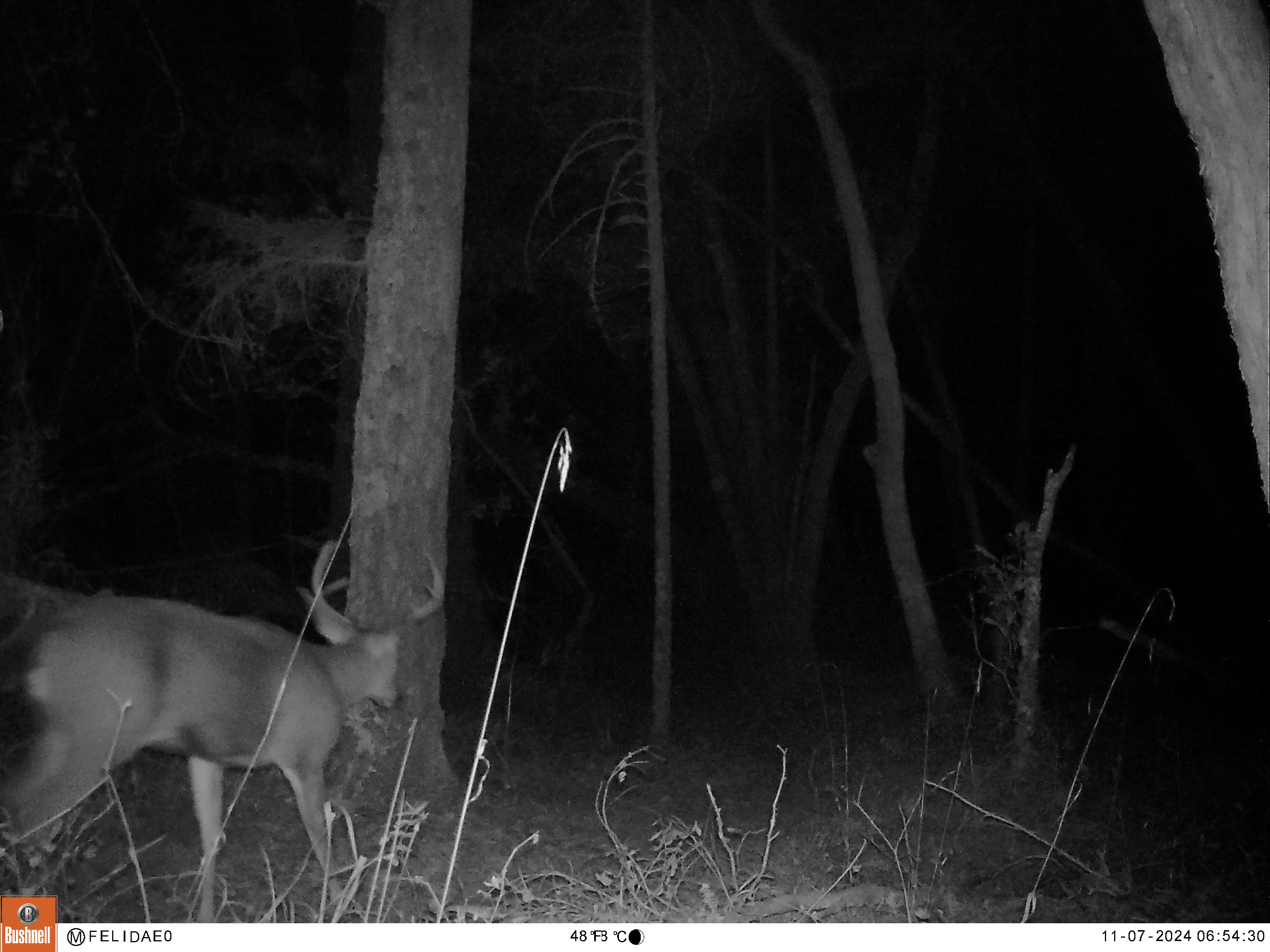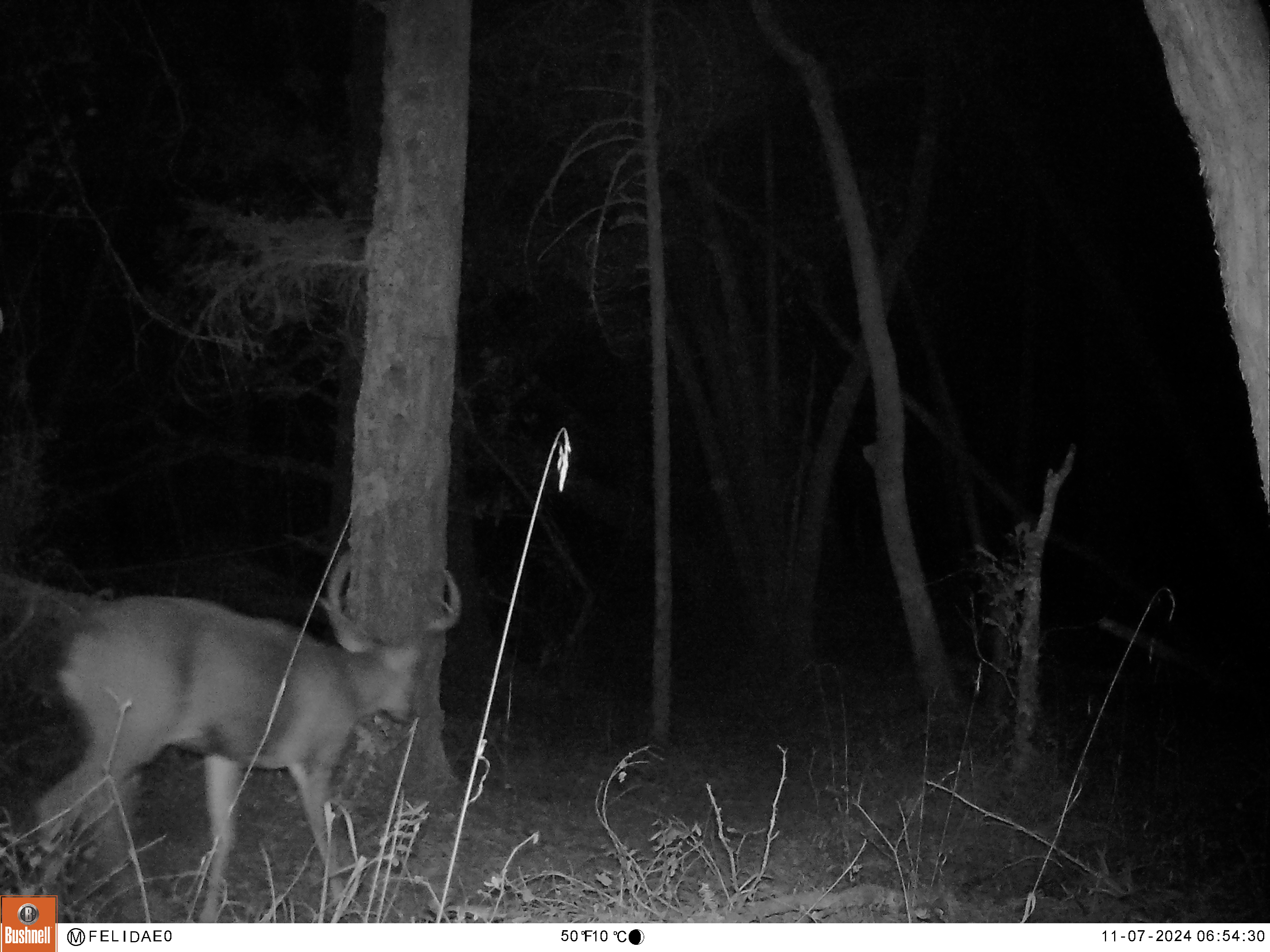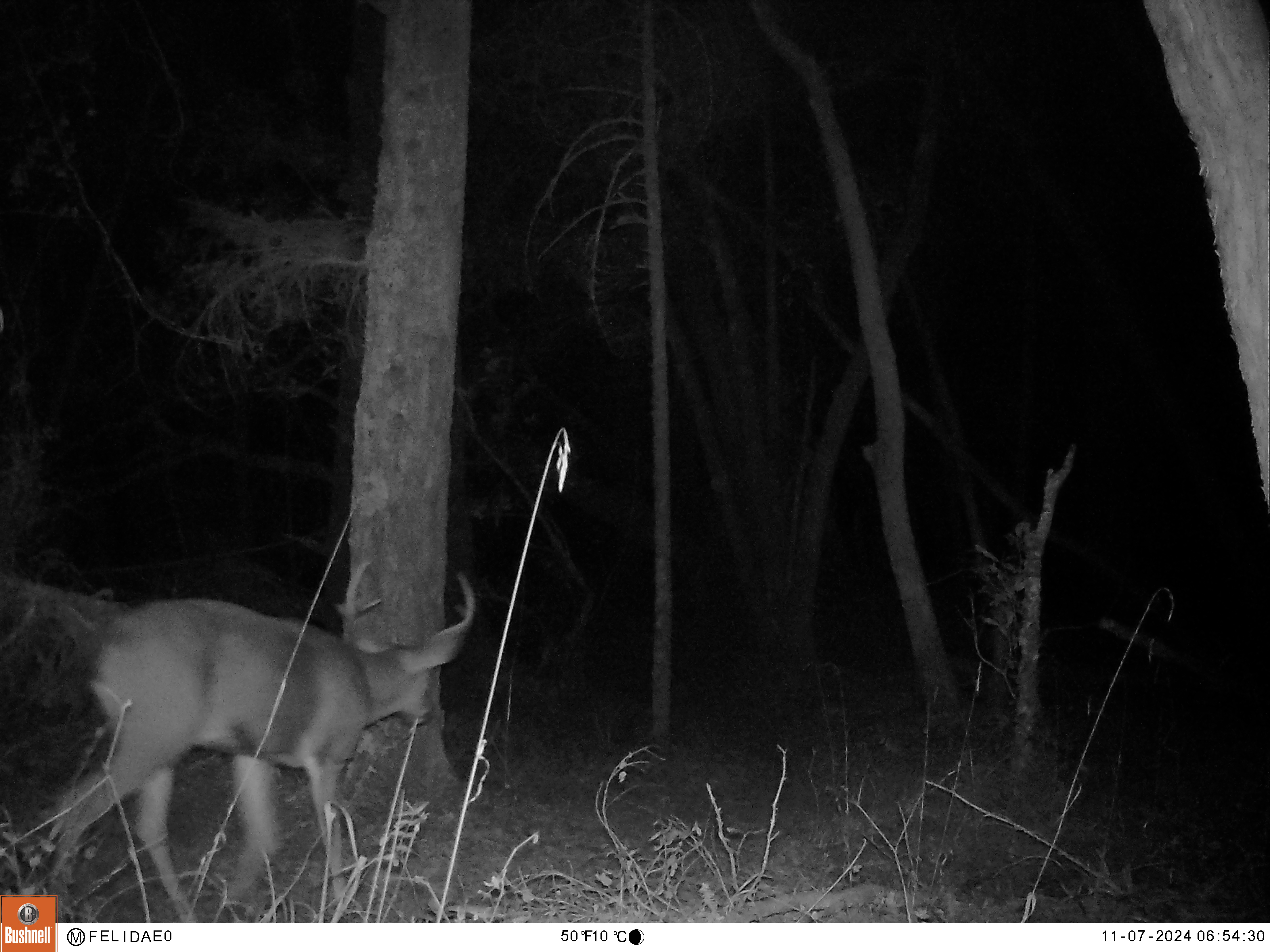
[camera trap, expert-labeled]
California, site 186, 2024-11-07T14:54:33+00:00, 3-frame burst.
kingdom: Animalia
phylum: Chordata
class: Mammalia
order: Artiodactyla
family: Cervidae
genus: Odocoileus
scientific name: Odocoileus hemionus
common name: mule deer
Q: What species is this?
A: Mule deer (Odocoileus hemionus).